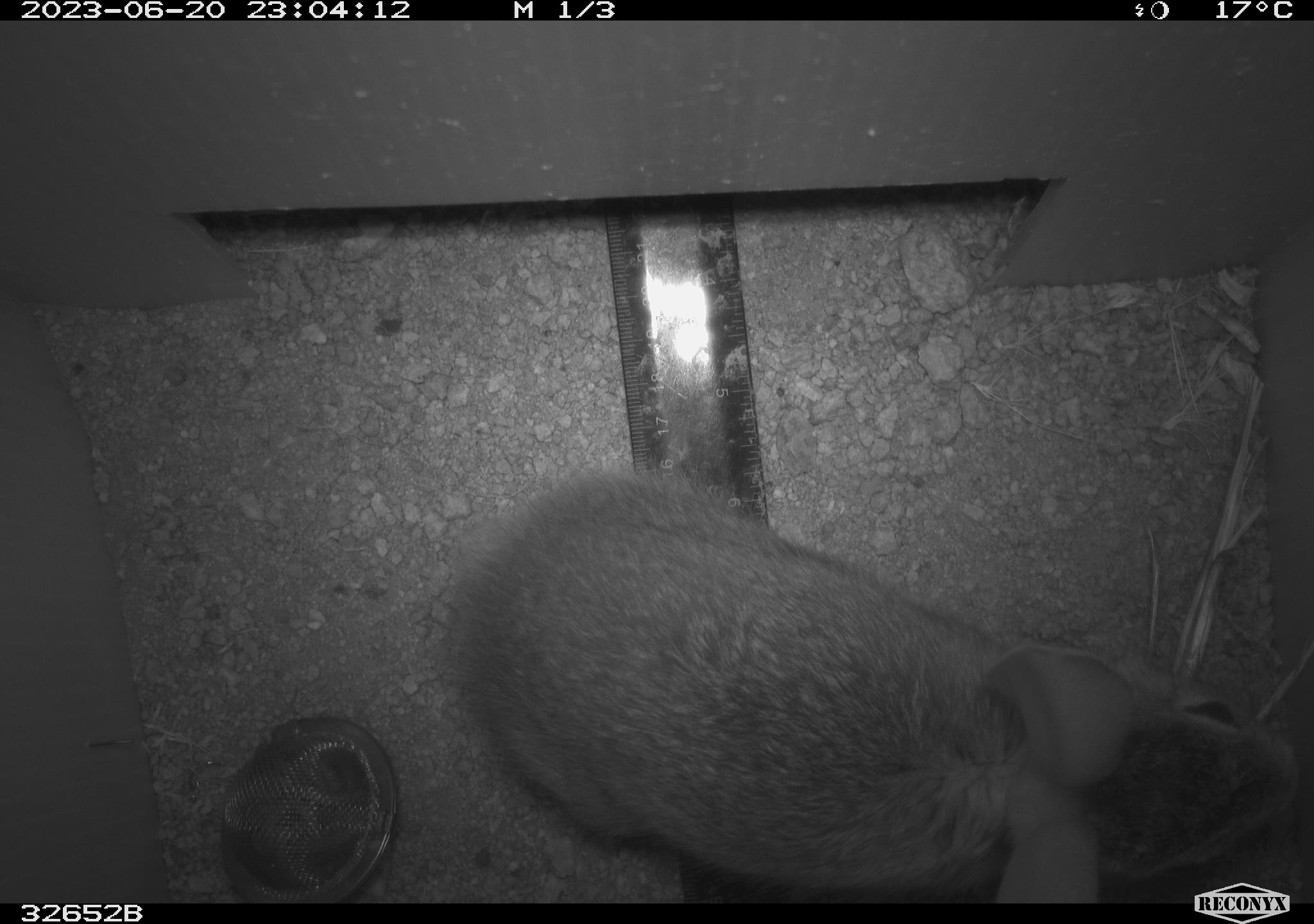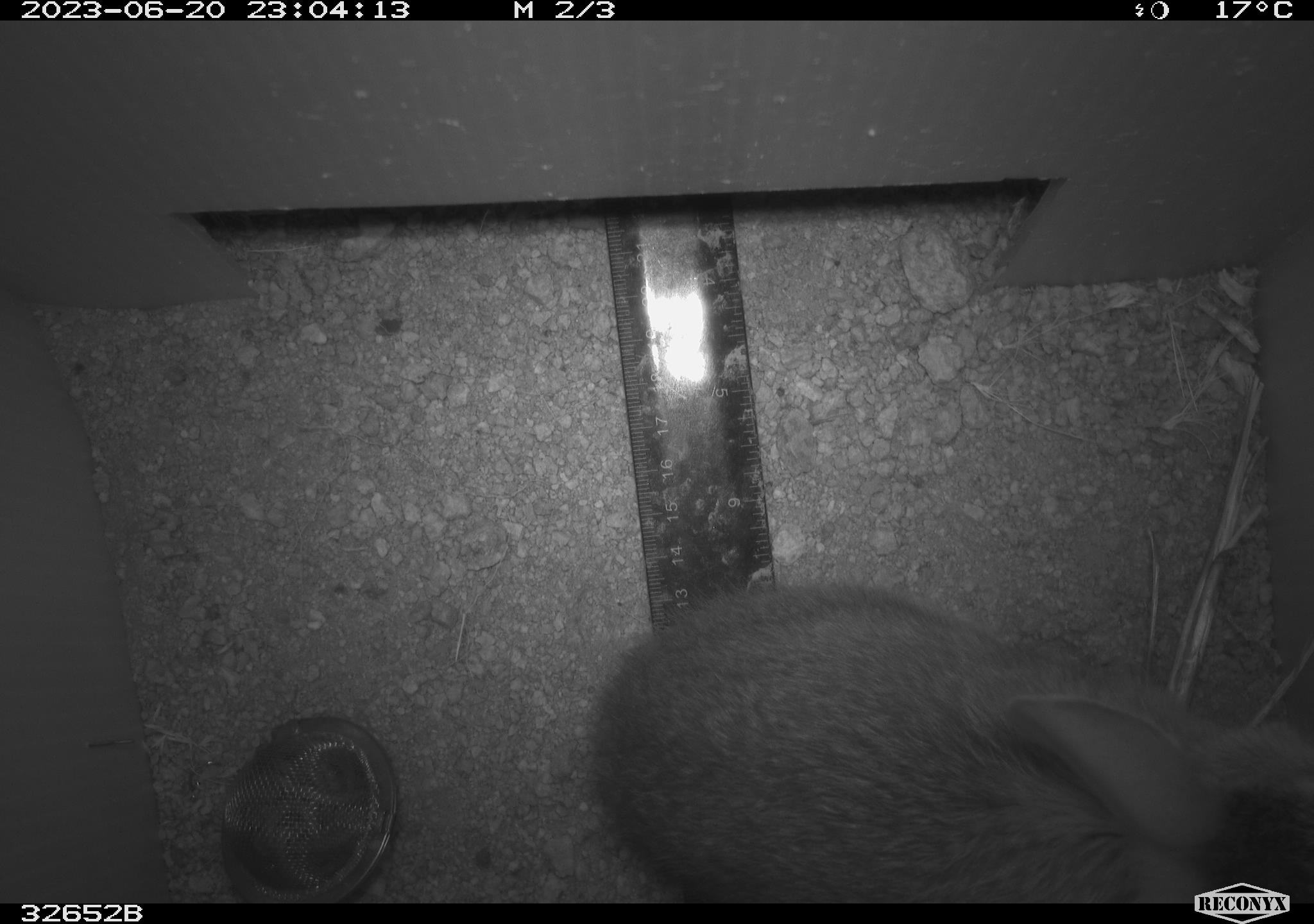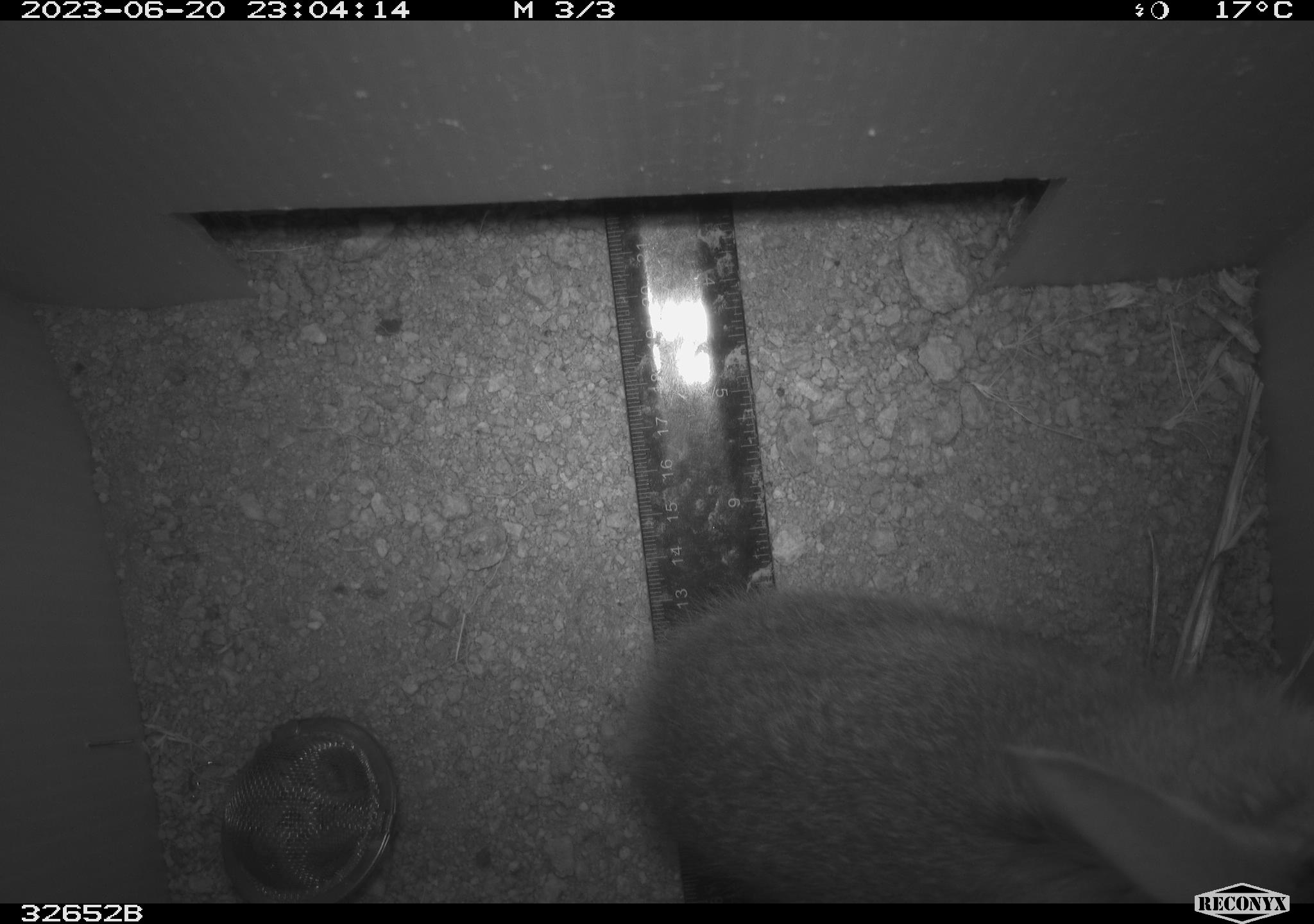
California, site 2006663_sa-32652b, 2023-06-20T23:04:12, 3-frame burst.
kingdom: Animalia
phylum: Chordata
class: Mammalia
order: Lagomorpha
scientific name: Lagomorpha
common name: hares, rabbits, and pikas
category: lagomorpha order